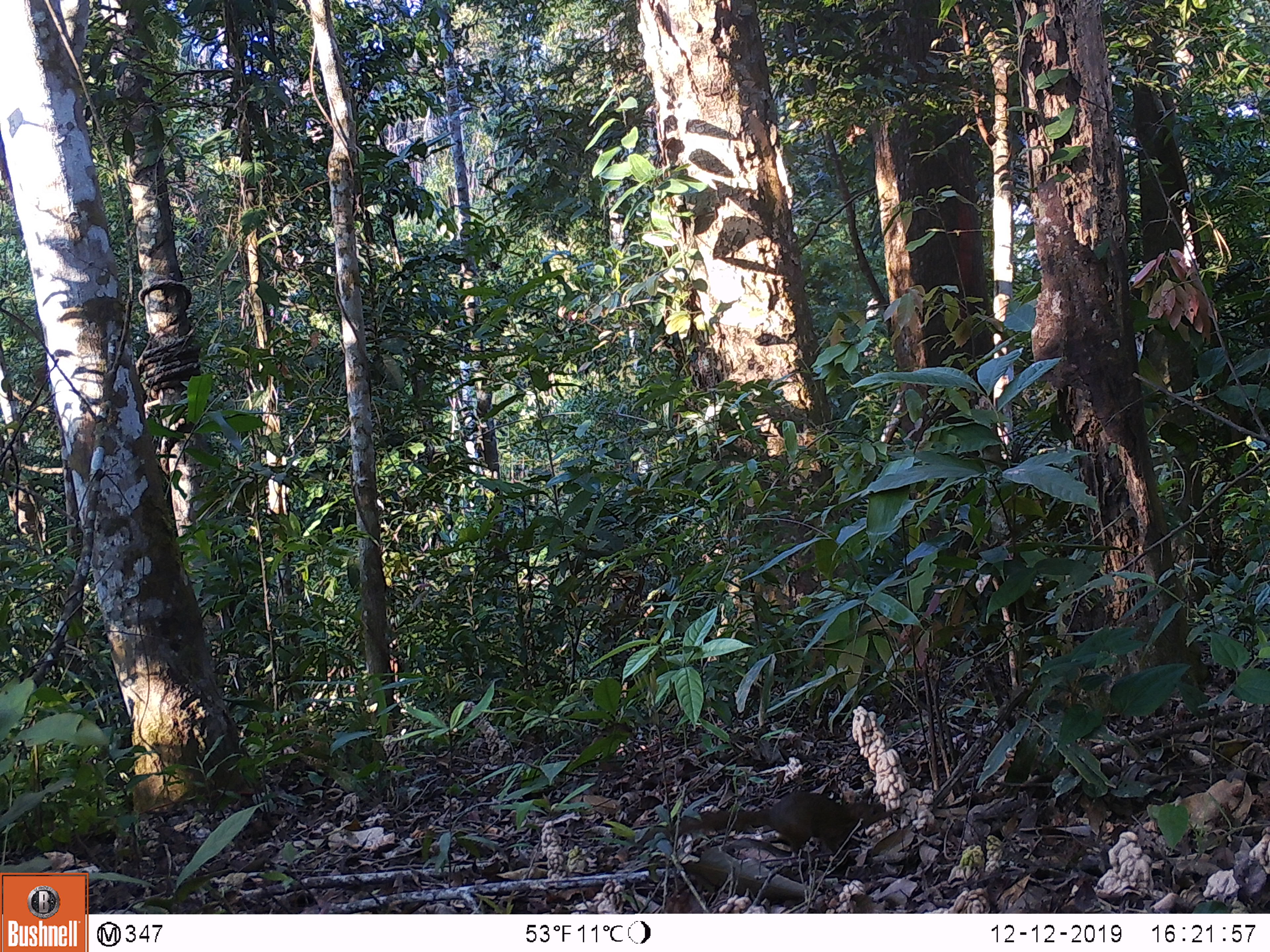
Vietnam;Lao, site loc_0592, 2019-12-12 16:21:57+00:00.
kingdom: Animalia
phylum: Chordata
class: Mammalia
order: Scandentia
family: Tupaiidae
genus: Tupaia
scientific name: Tupaia belangeri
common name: northern treeshrew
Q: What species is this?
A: Northern treeshrew (Tupaia belangeri).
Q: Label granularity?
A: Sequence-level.